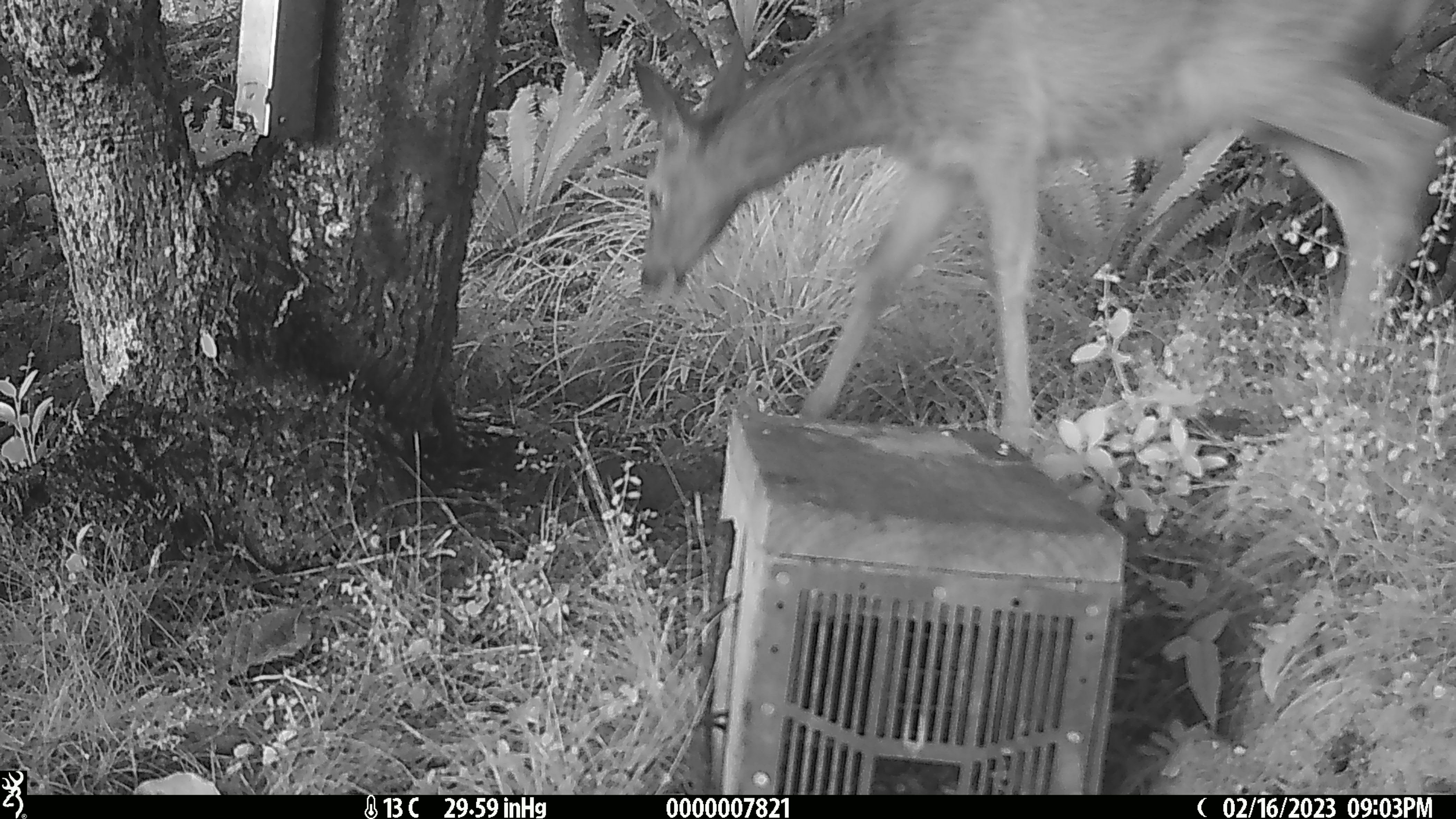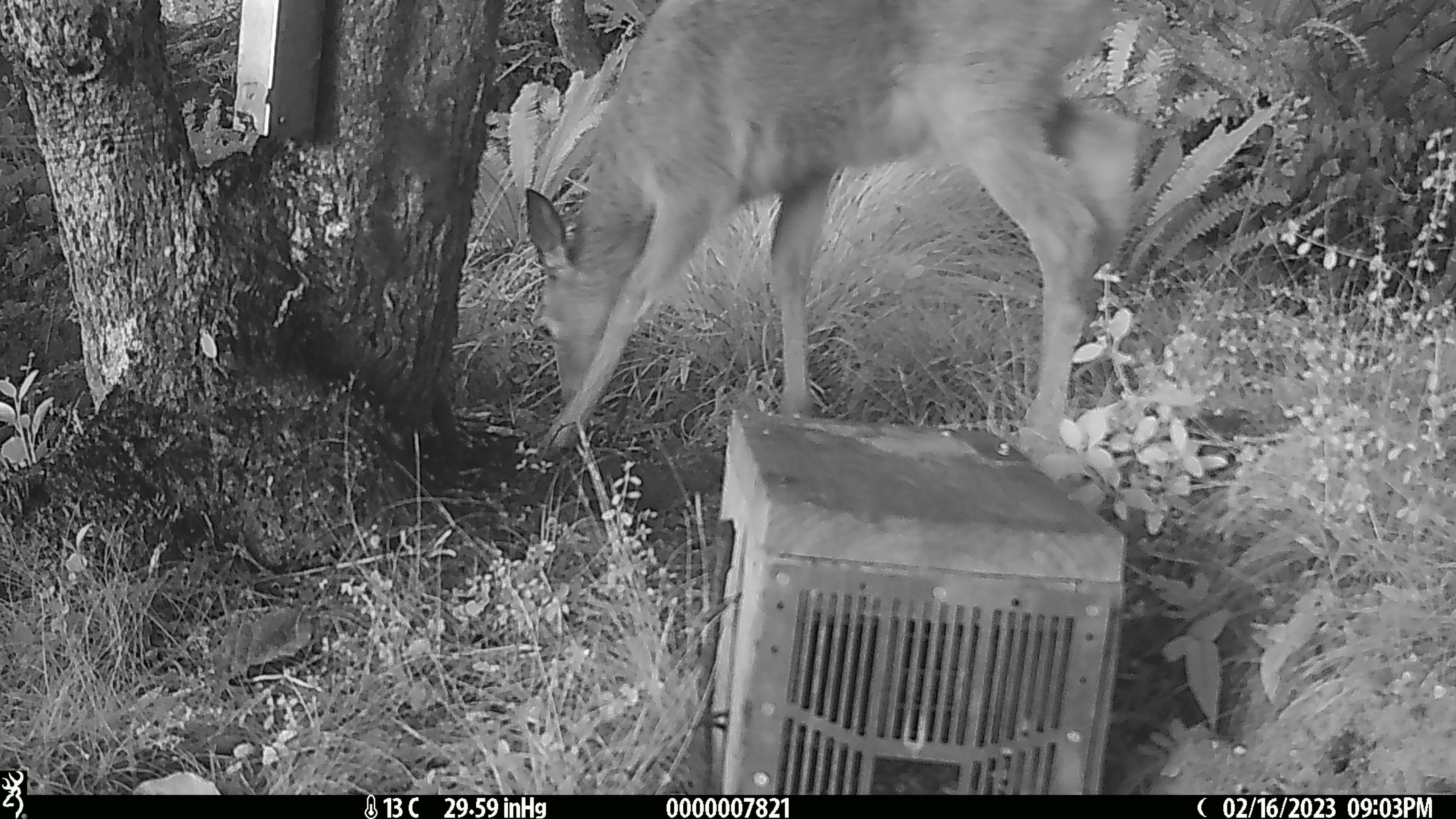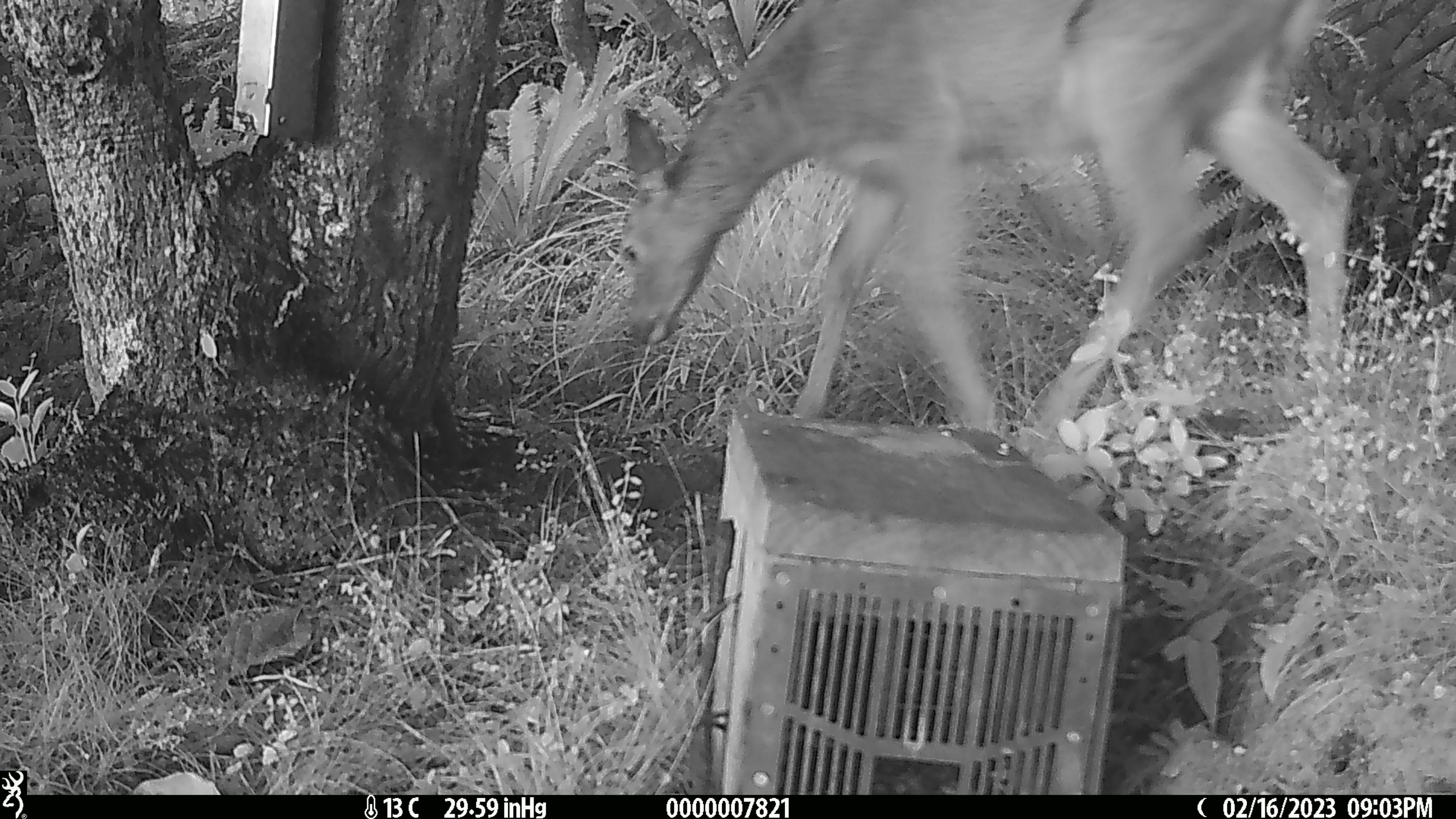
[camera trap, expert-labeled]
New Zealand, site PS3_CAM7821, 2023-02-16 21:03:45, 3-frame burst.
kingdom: Animalia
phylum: Chordata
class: Mammalia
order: Artiodactyla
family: Cervidae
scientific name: Cervidae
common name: deer